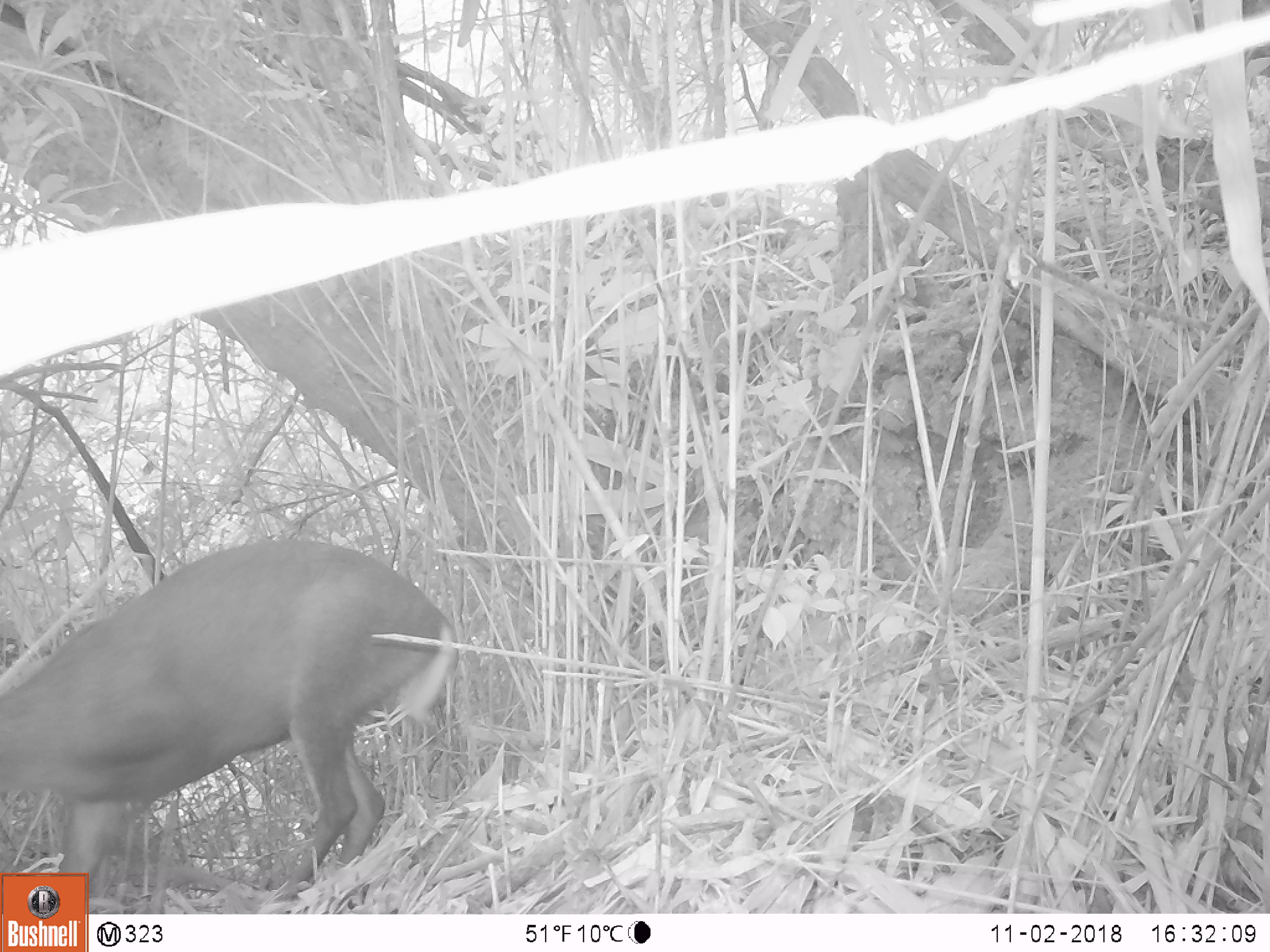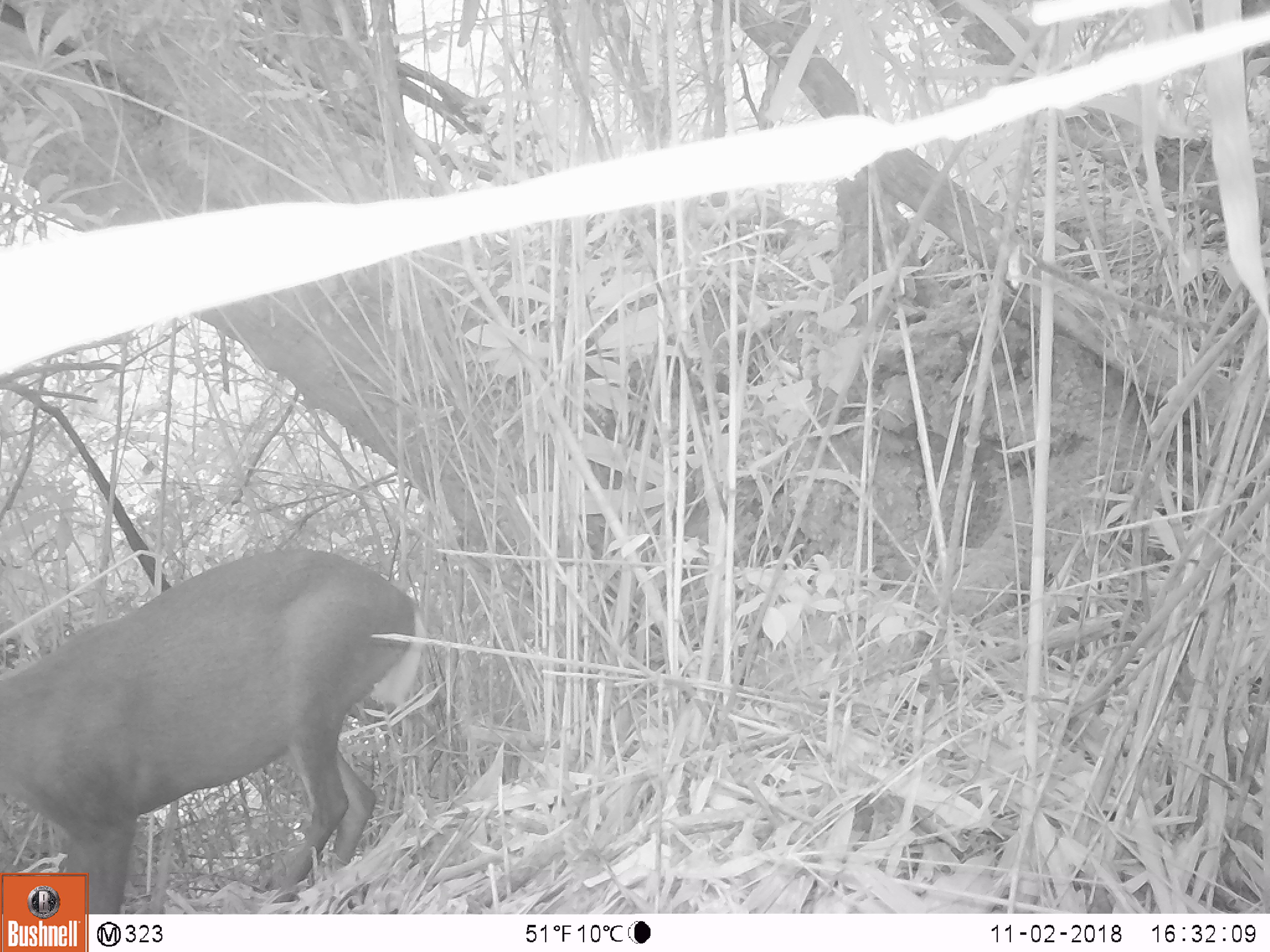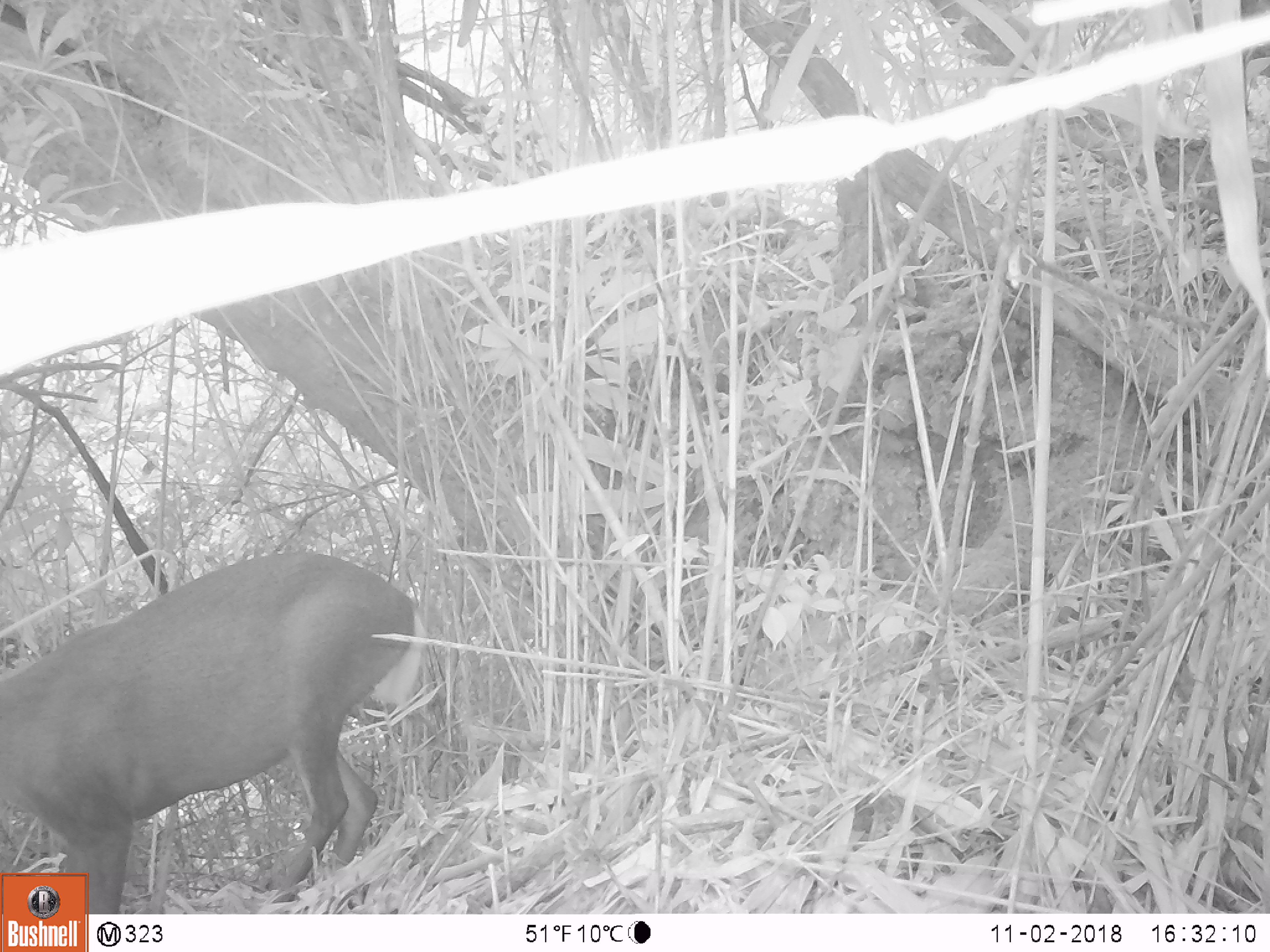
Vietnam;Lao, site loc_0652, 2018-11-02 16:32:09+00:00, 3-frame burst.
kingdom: Animalia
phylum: Chordata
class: Mammalia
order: Artiodactyla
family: Cervidae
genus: Muntiacus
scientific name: Muntiacus rooseveltorum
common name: roosevelt's muntjac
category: roosevelts muntjac group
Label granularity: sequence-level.